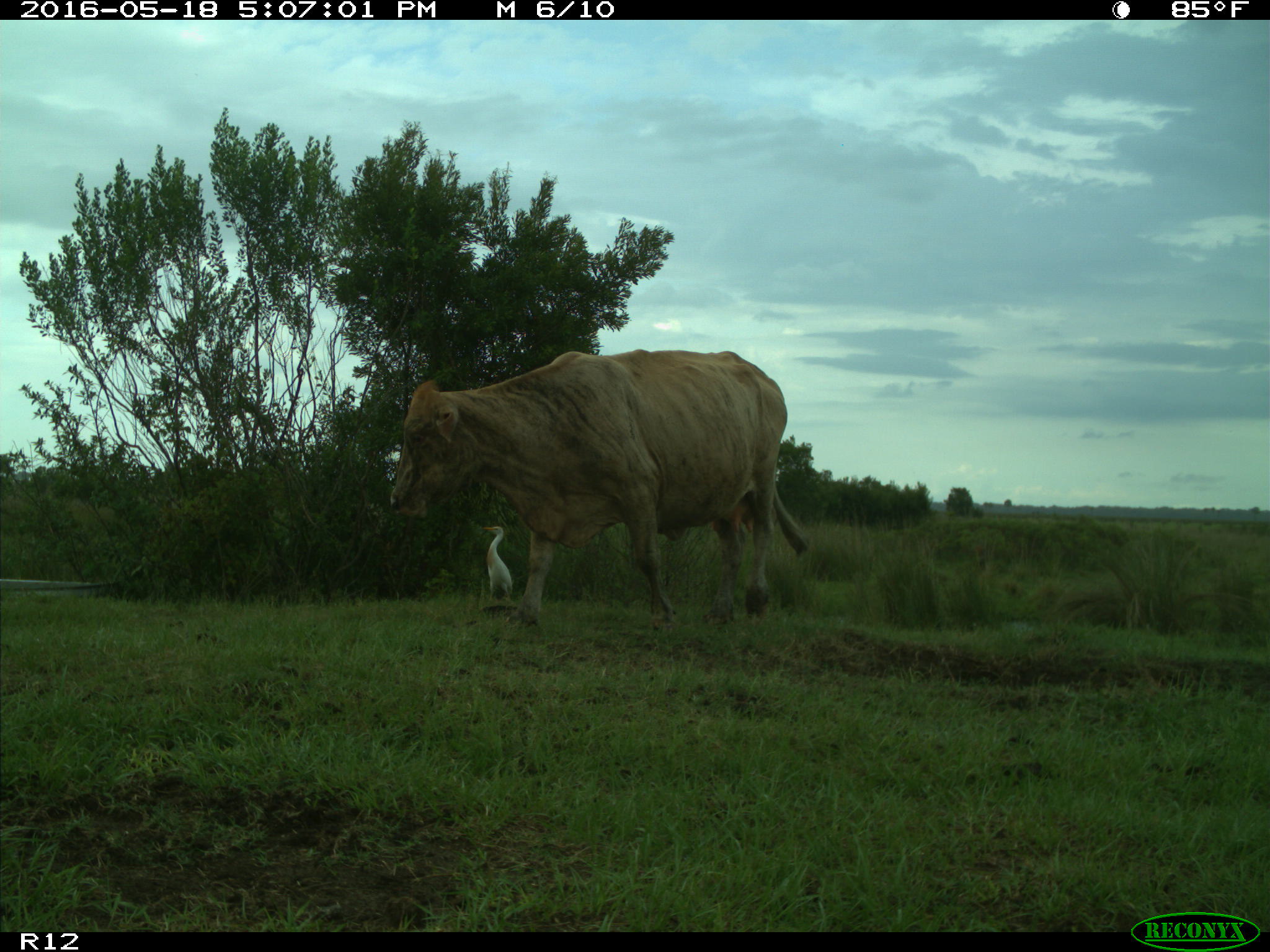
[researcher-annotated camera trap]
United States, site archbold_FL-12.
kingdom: Animalia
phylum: Chordata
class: Mammalia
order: Artiodactyla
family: Bovidae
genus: Bos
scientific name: Bos taurus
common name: domestic cow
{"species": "Bos taurus (domestic cow)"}